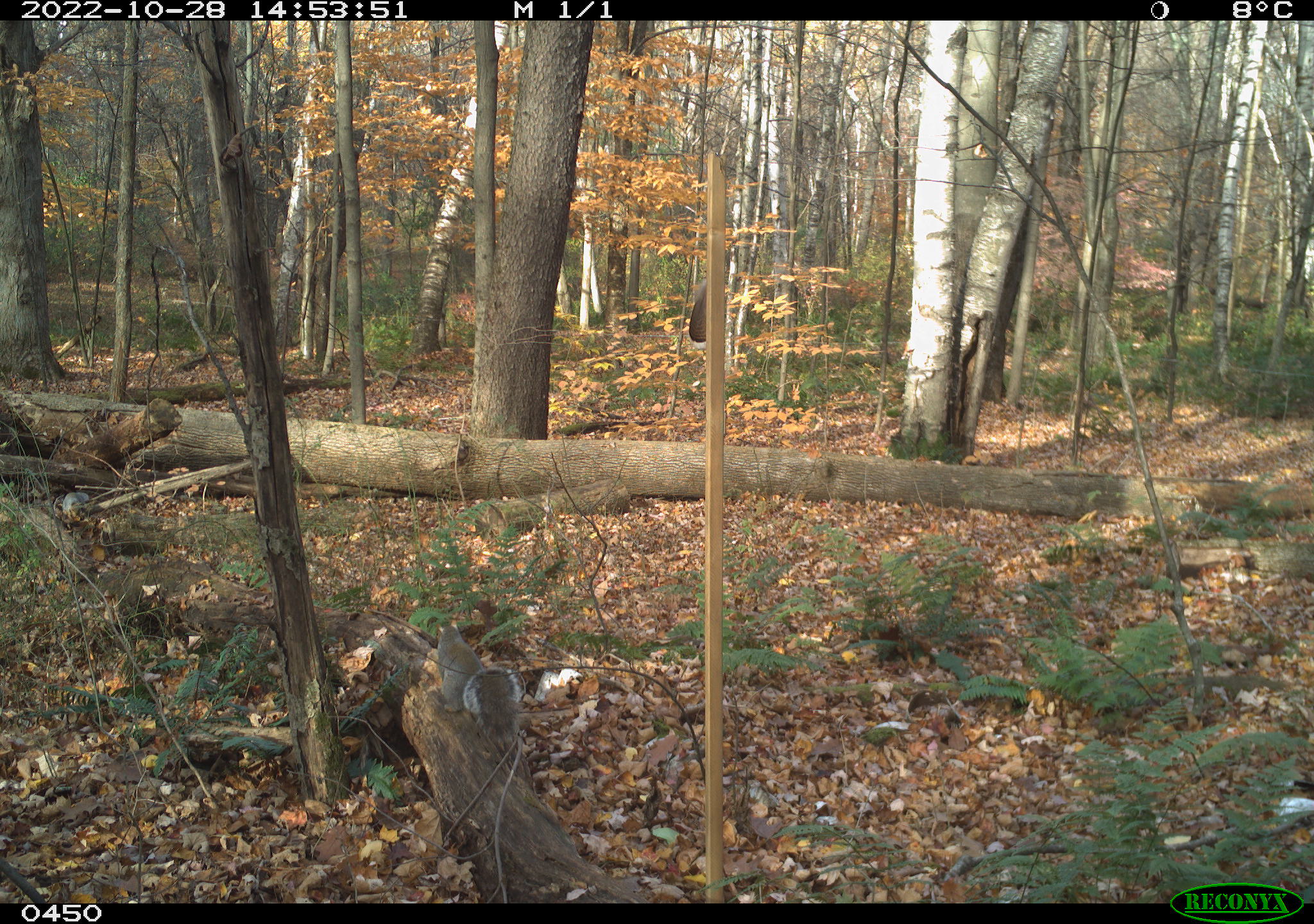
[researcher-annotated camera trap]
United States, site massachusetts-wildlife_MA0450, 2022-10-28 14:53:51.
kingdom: Animalia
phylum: Chordata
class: Mammalia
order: Rodentia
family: Sciuridae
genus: Sciurus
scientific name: Sciurus carolinensis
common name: gray squirrel